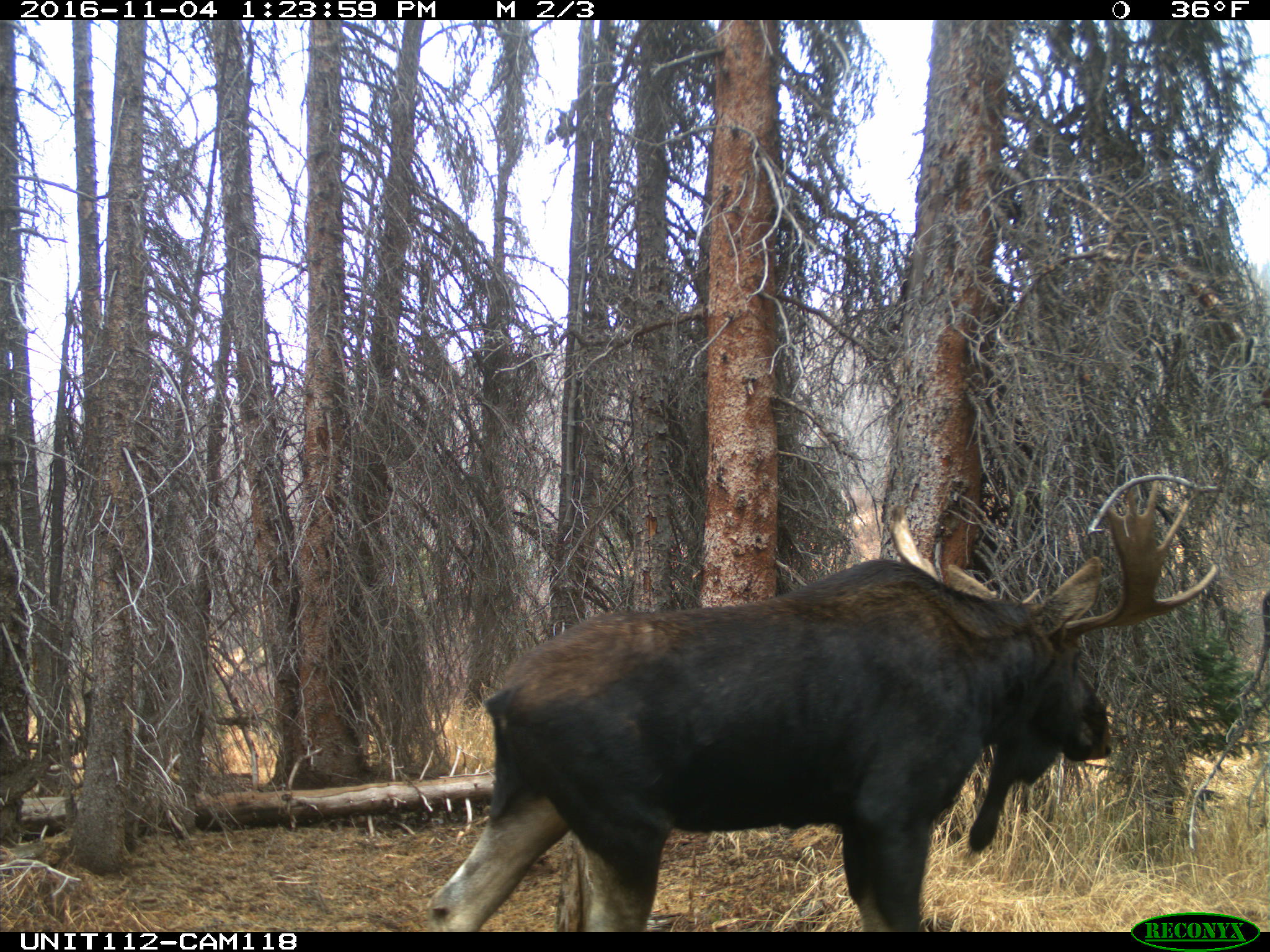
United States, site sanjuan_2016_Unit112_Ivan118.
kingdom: Animalia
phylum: Chordata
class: Mammalia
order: Artiodactyla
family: Cervidae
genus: Alces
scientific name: Alces alces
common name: moose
Alces alces (moose).